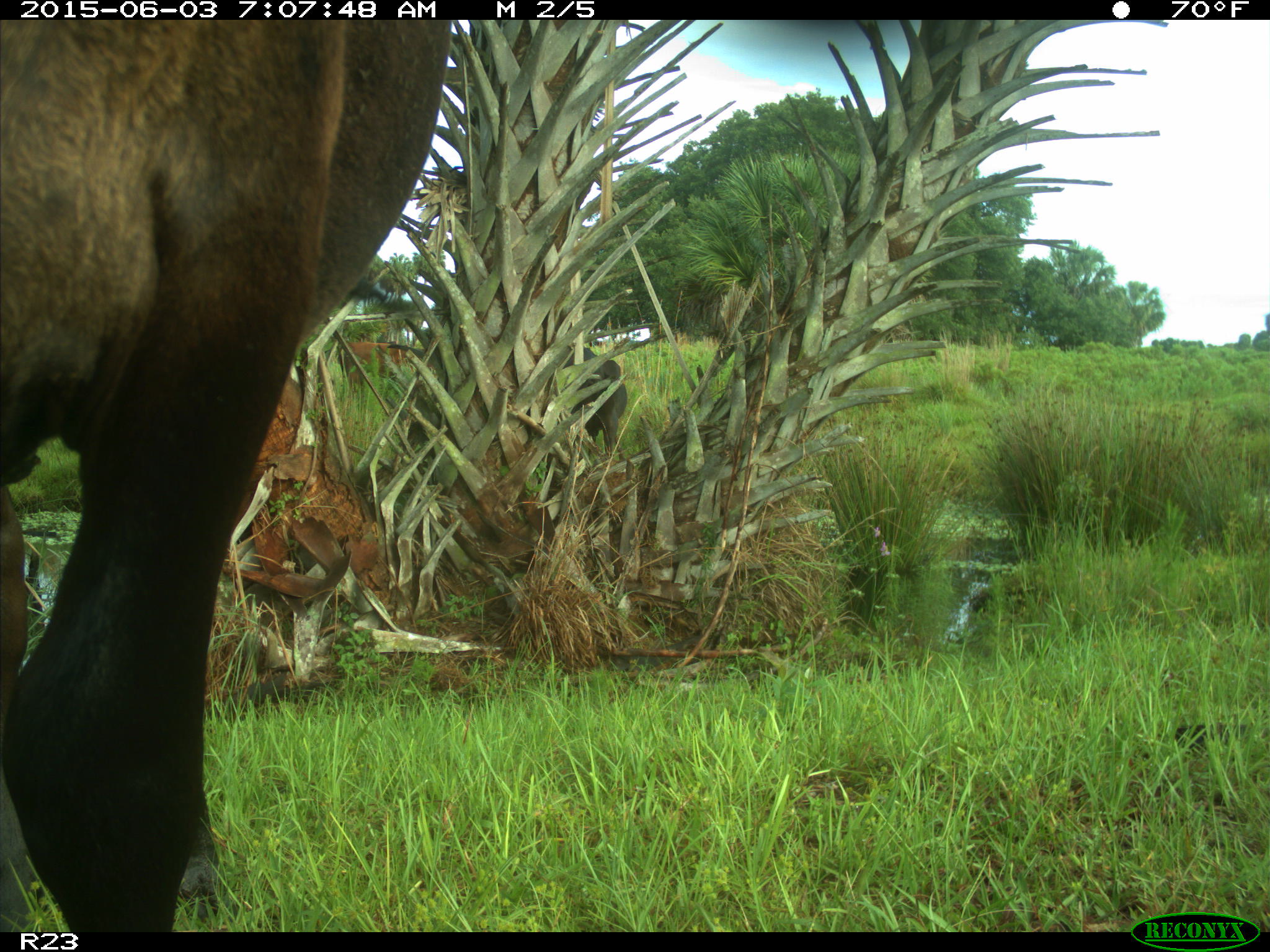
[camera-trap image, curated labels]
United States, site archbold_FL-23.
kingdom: Animalia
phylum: Chordata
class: Mammalia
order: Artiodactyla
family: Bovidae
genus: Bos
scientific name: Bos taurus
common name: domestic cow